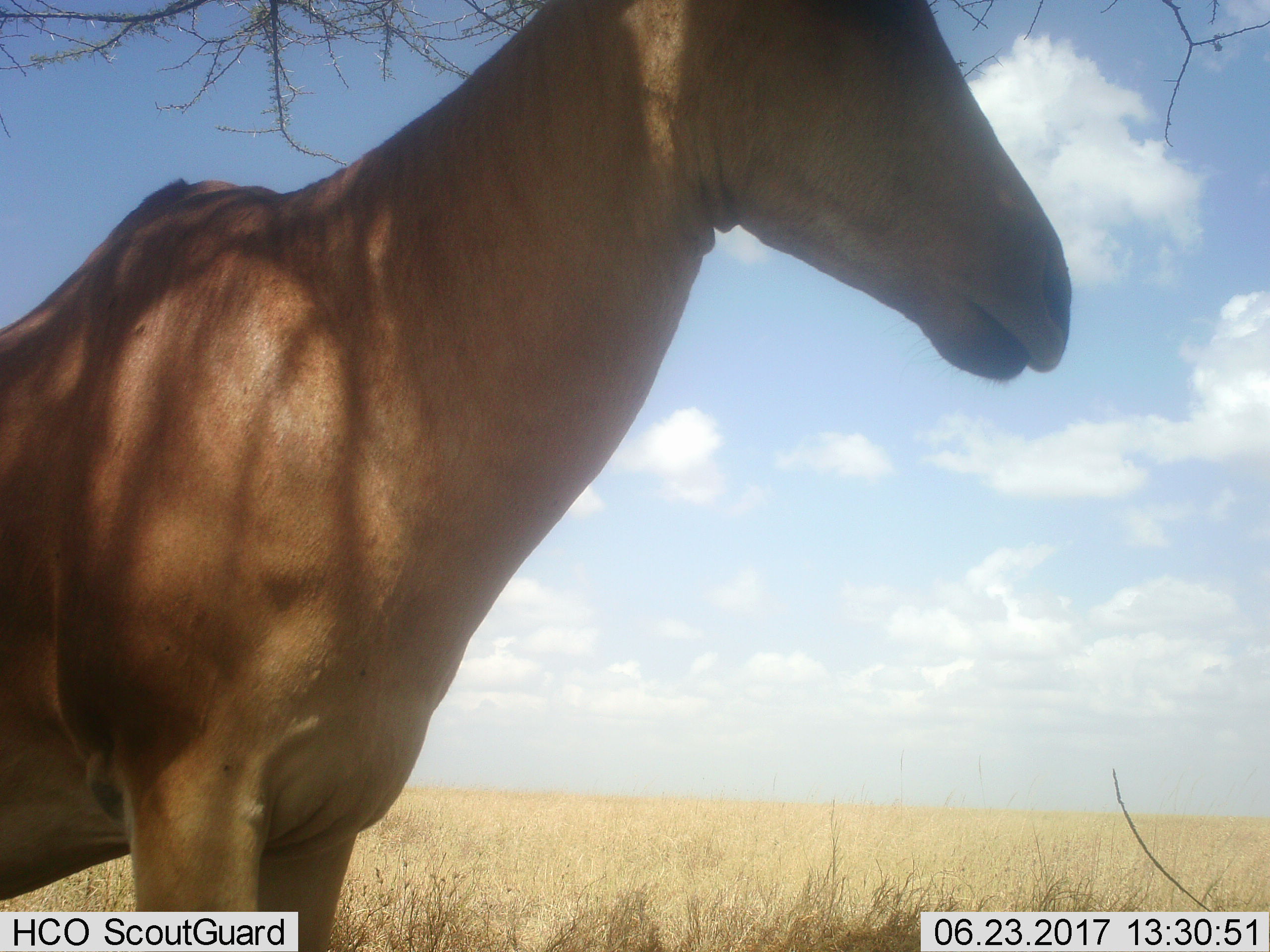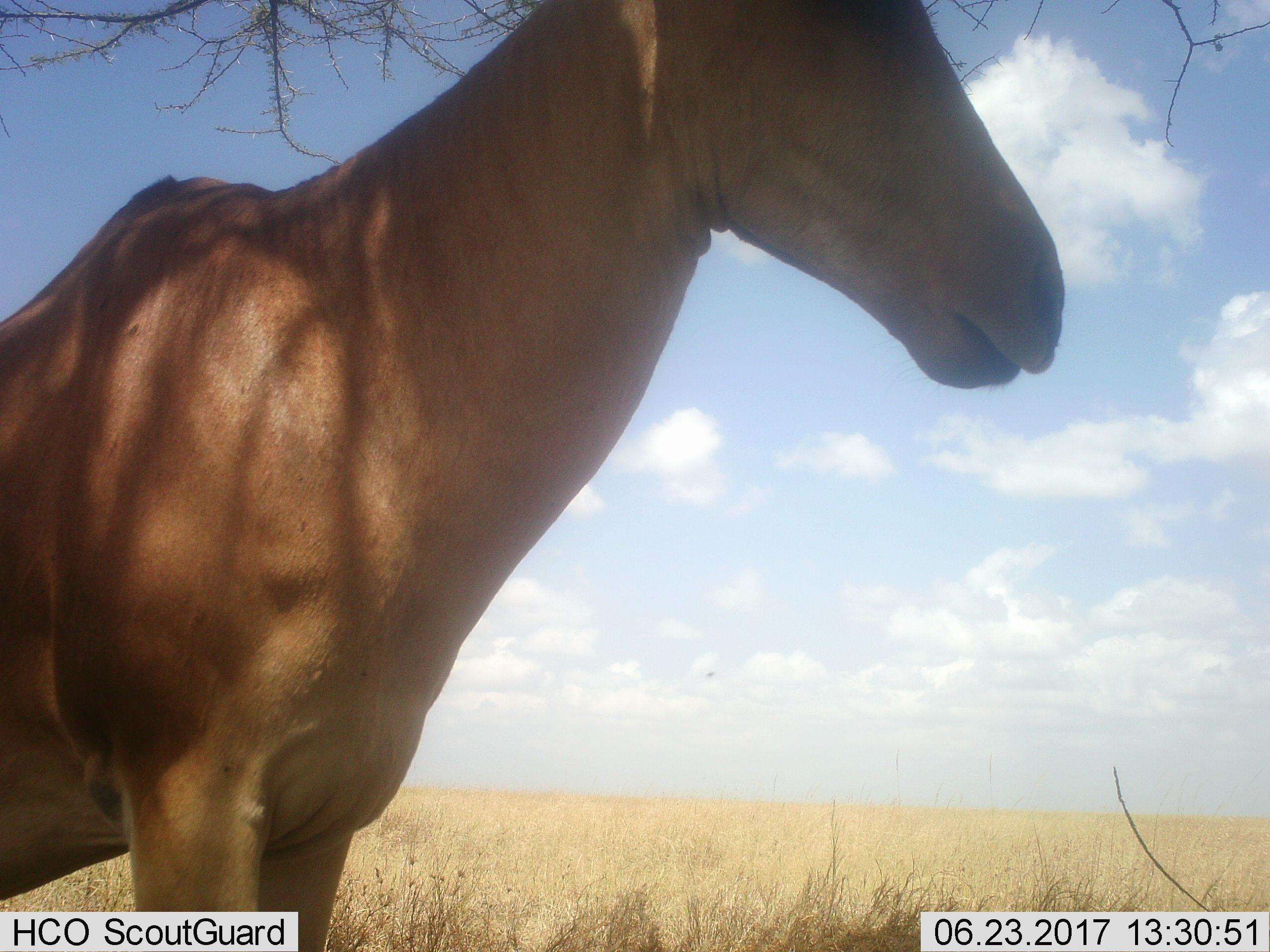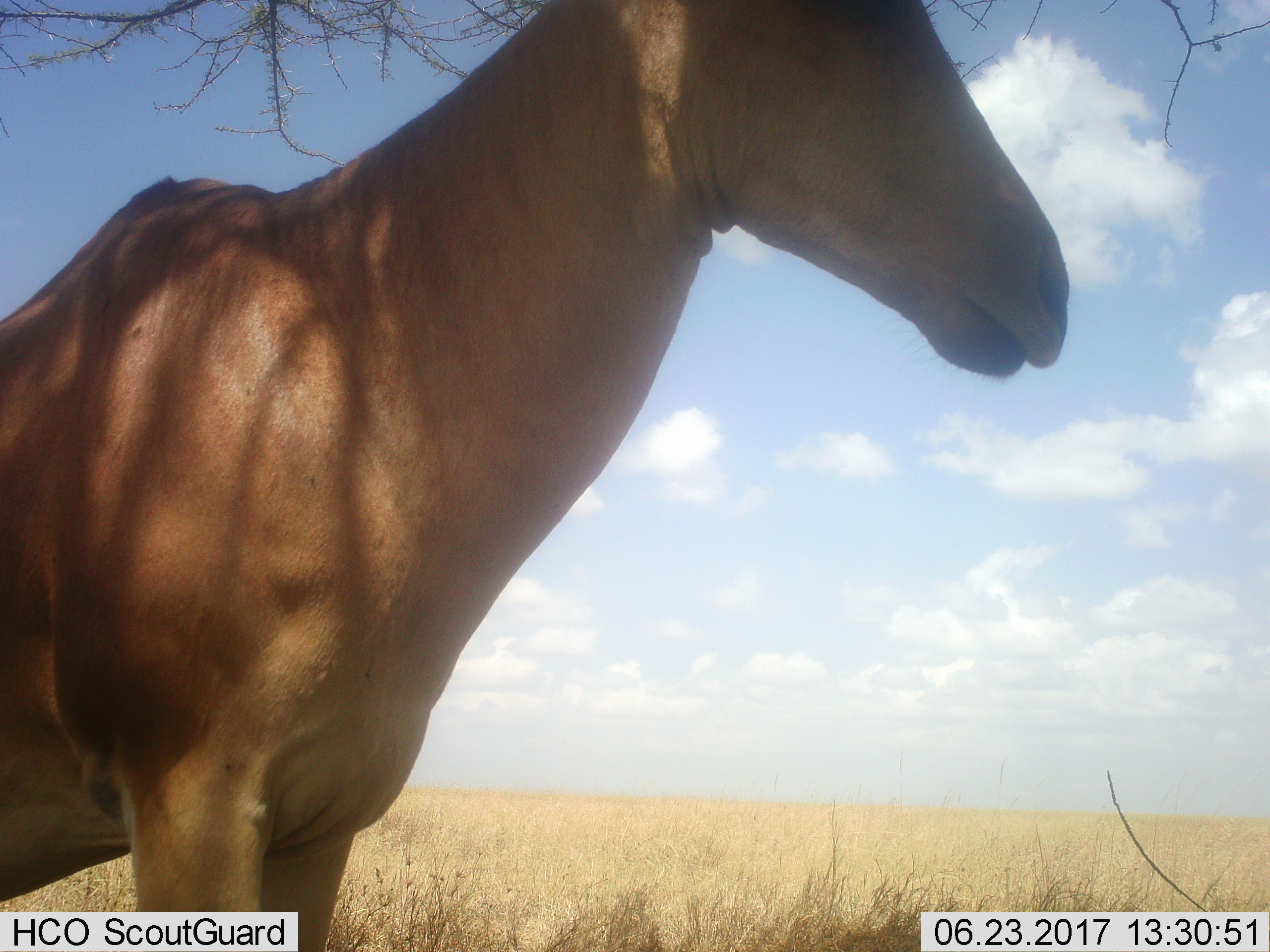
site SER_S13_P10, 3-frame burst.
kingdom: Animalia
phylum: Chordata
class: Mammalia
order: Artiodactyla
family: Bovidae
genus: Alcelaphus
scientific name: Alcelaphus buselaphus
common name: hartebeest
Hartebeest (Alcelaphus buselaphus), count 1. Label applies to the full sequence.